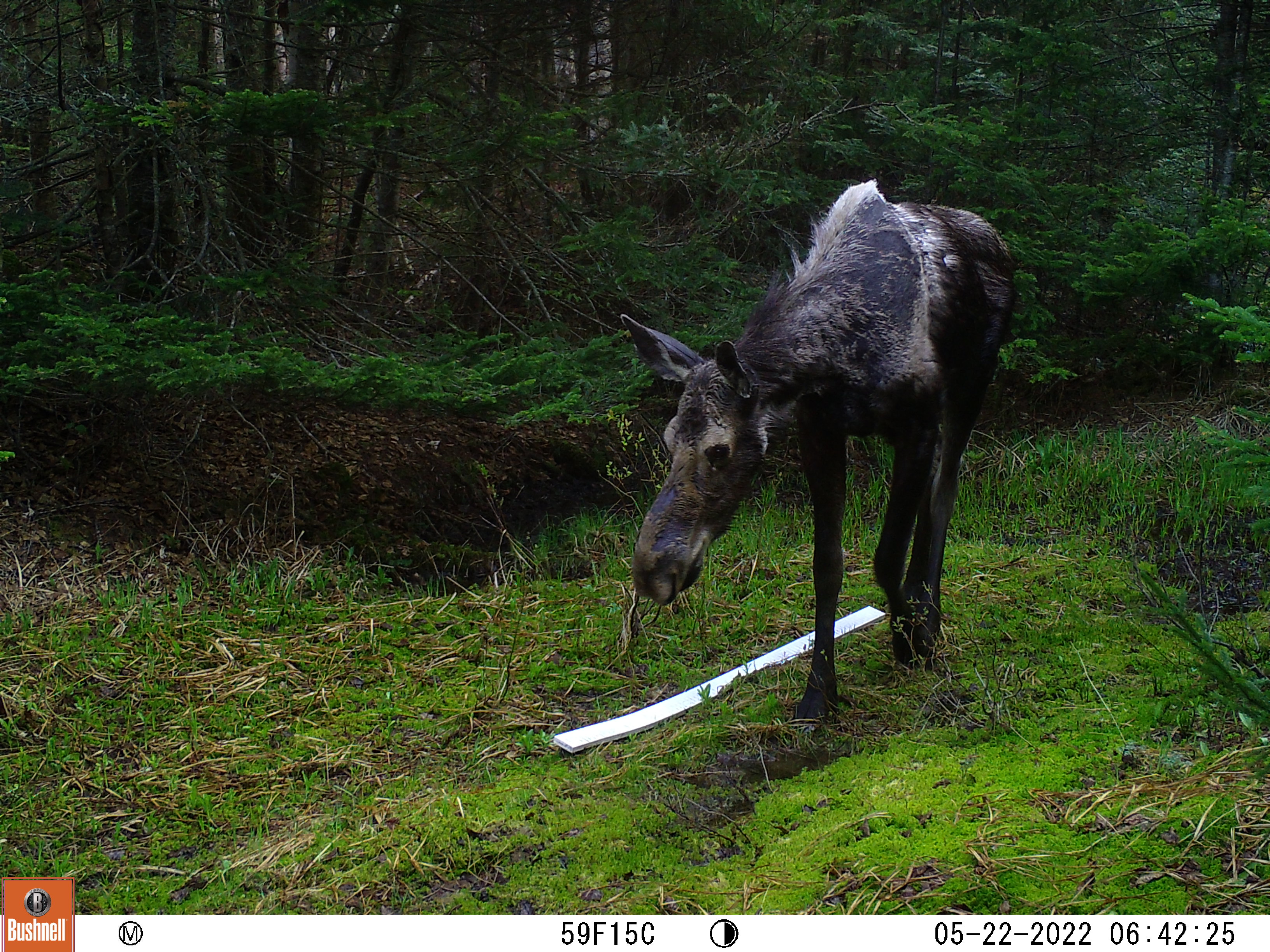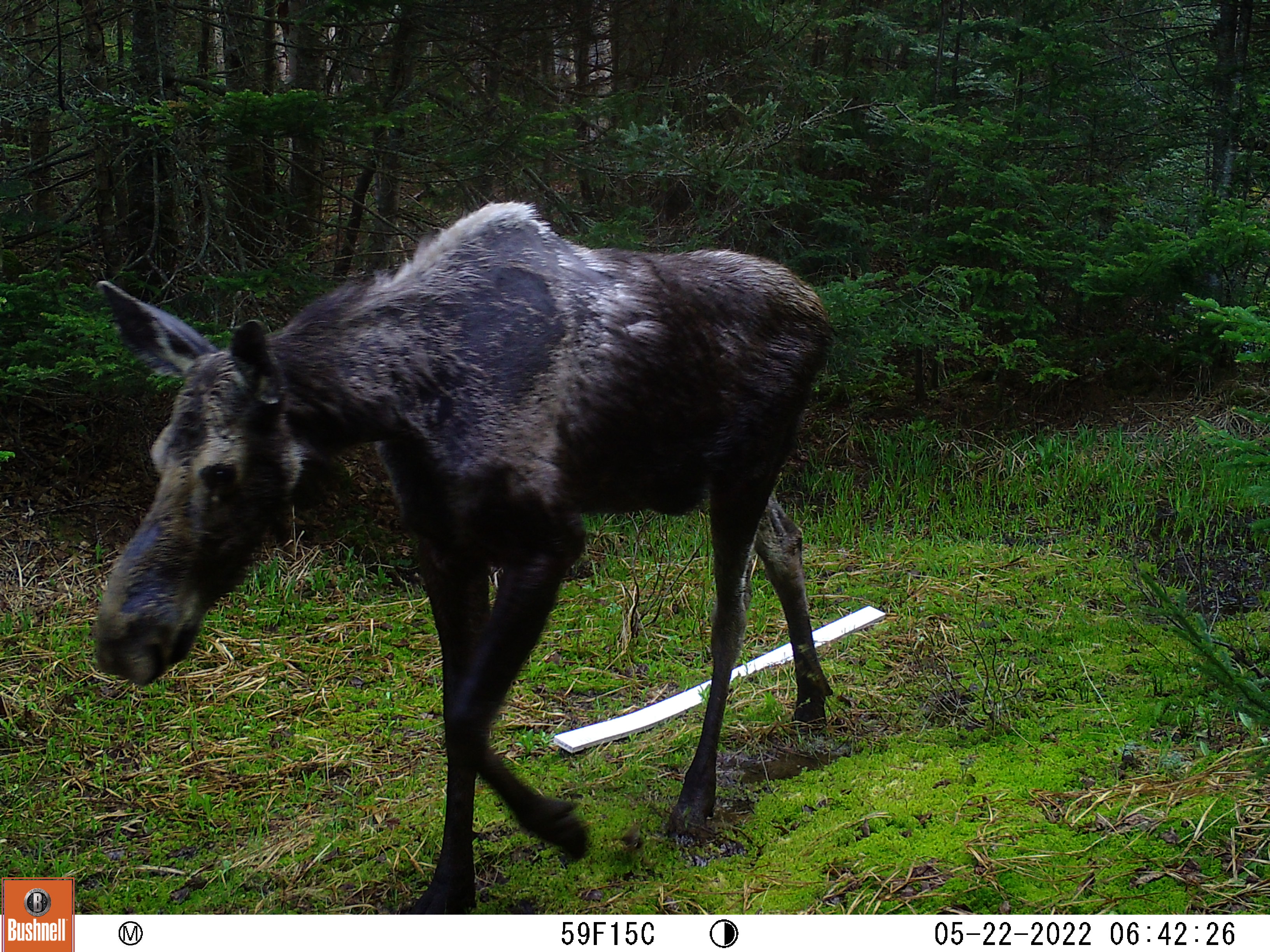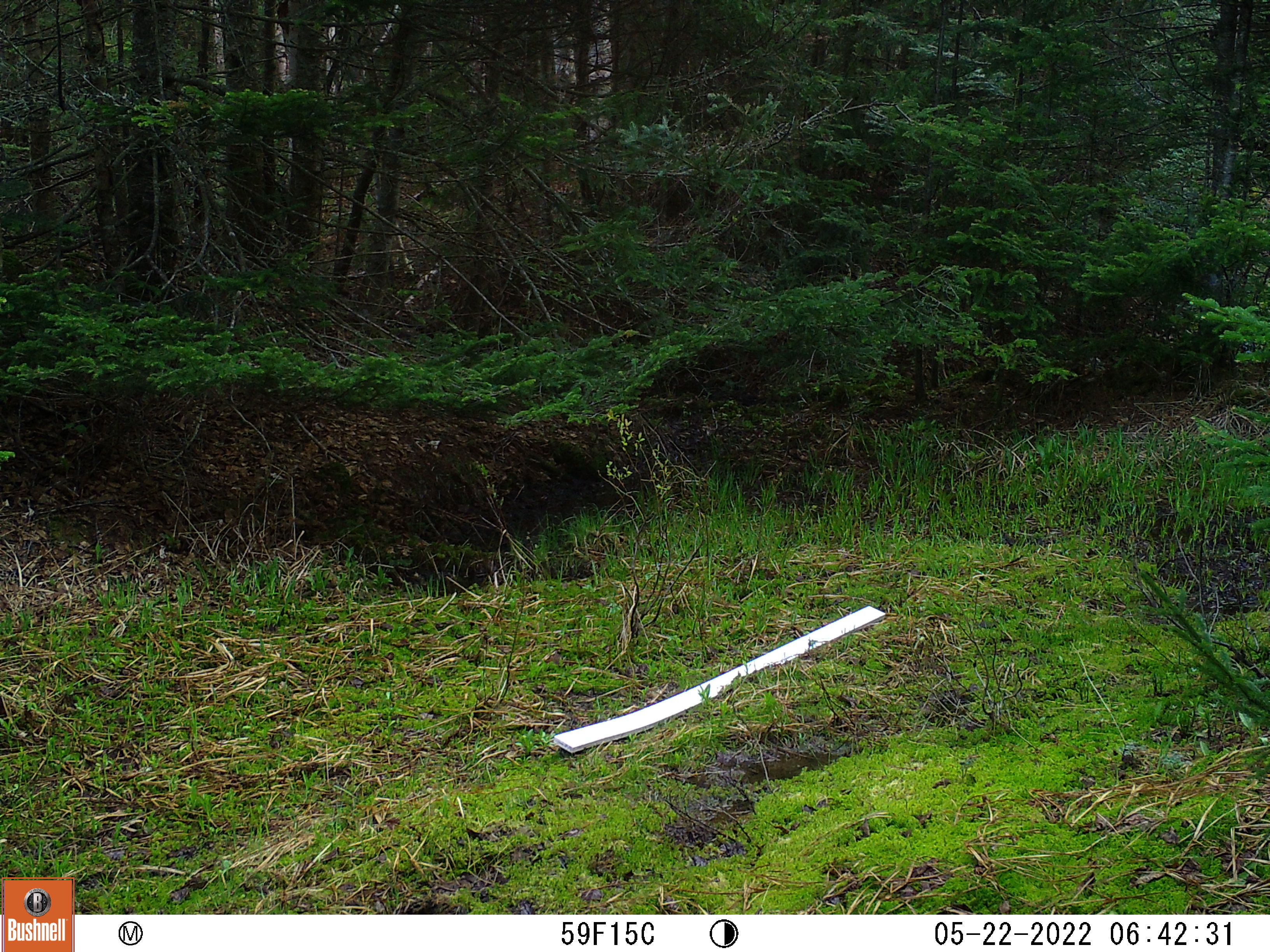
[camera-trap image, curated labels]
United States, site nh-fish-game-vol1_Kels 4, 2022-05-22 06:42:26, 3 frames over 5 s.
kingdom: Animalia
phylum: Chordata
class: Mammalia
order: Artiodactyla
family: Cervidae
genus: Alces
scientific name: Alces alces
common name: moose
Moose (Alces alces).